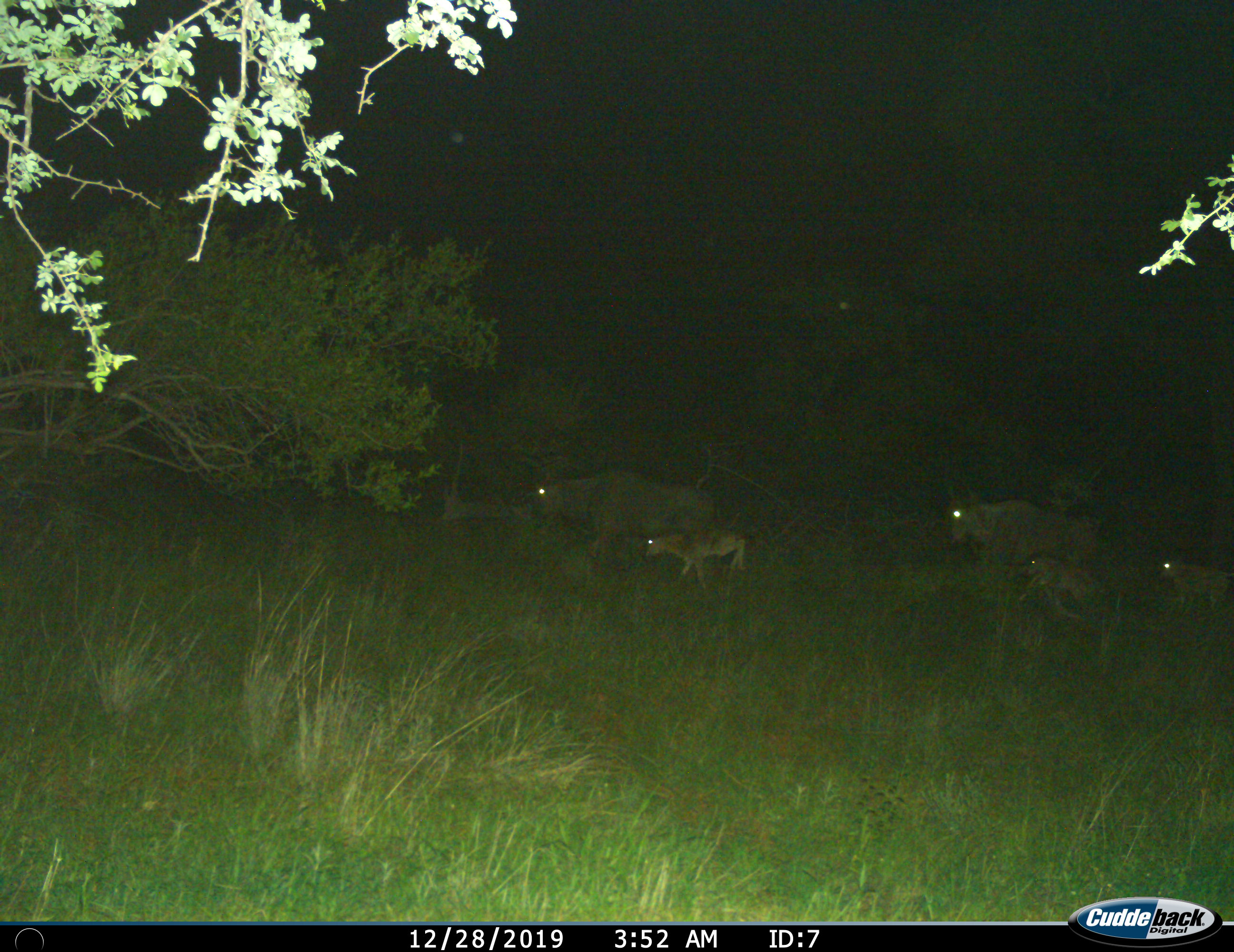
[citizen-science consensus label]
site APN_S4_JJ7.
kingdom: Animalia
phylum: Chordata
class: Mammalia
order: Artiodactyla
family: Bovidae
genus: Connochaetes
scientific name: Connochaetes taurinus taurinus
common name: blue wildebeest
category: wildebeestblue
Wildebeestblue (blue wildebeest) (Connochaetes taurinus taurinus), count 5. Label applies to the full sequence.